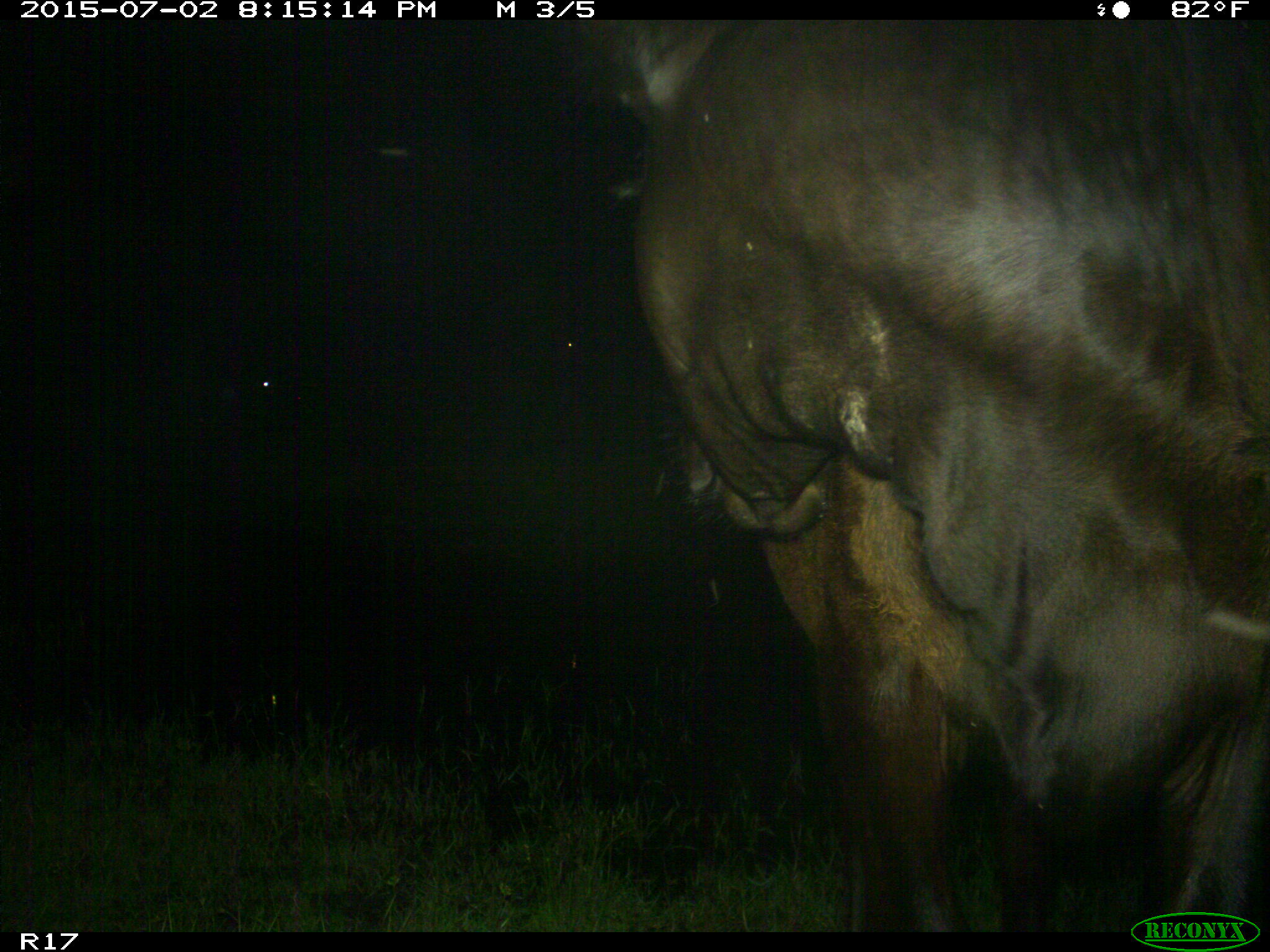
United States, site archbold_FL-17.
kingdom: Animalia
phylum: Chordata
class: Mammalia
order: Artiodactyla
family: Bovidae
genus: Bos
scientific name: Bos taurus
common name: domestic cow